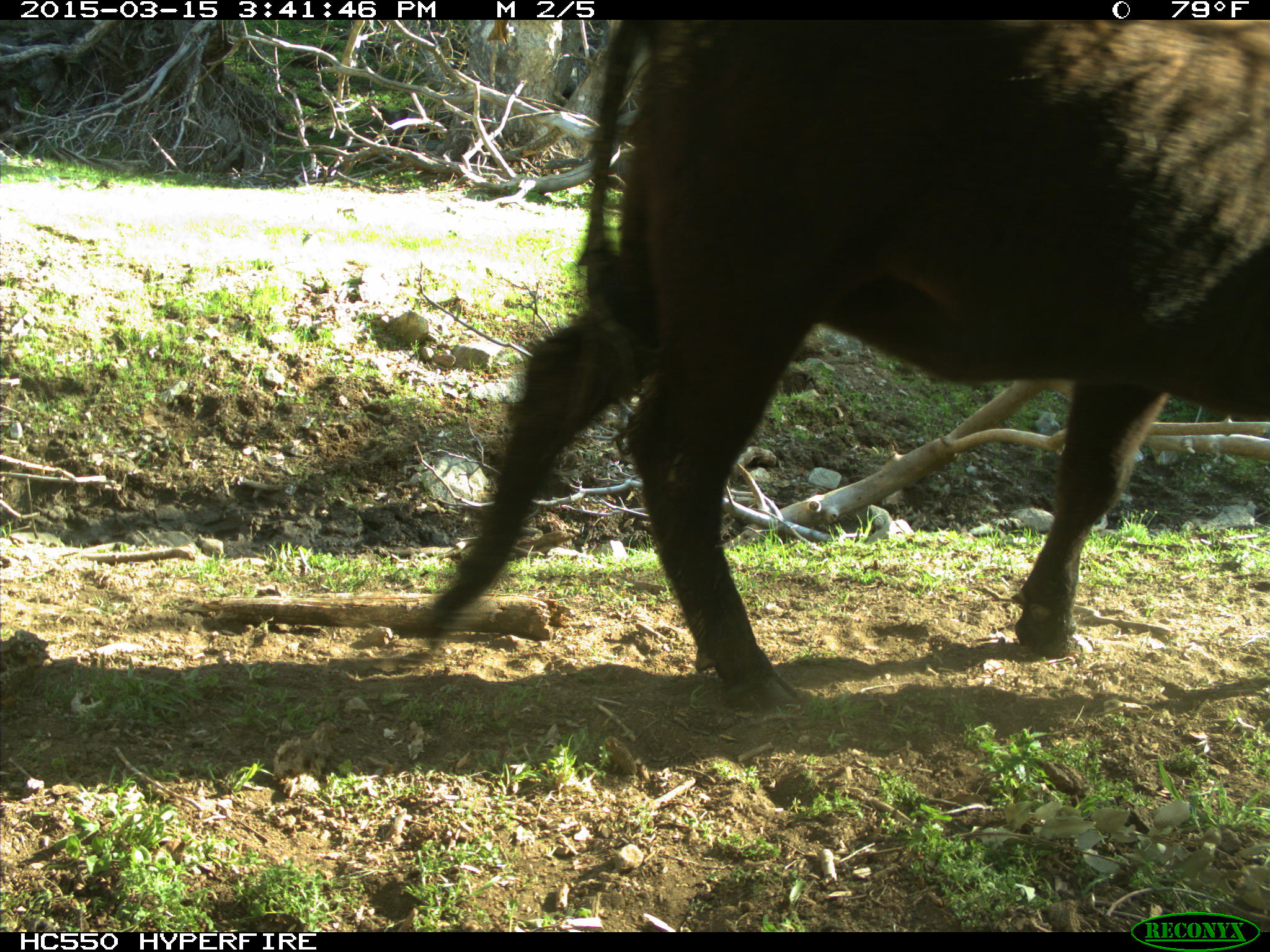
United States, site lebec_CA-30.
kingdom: Animalia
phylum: Chordata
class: Mammalia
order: Artiodactyla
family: Bovidae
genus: Bos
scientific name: Bos taurus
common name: domestic cow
Bos taurus (domestic cow).